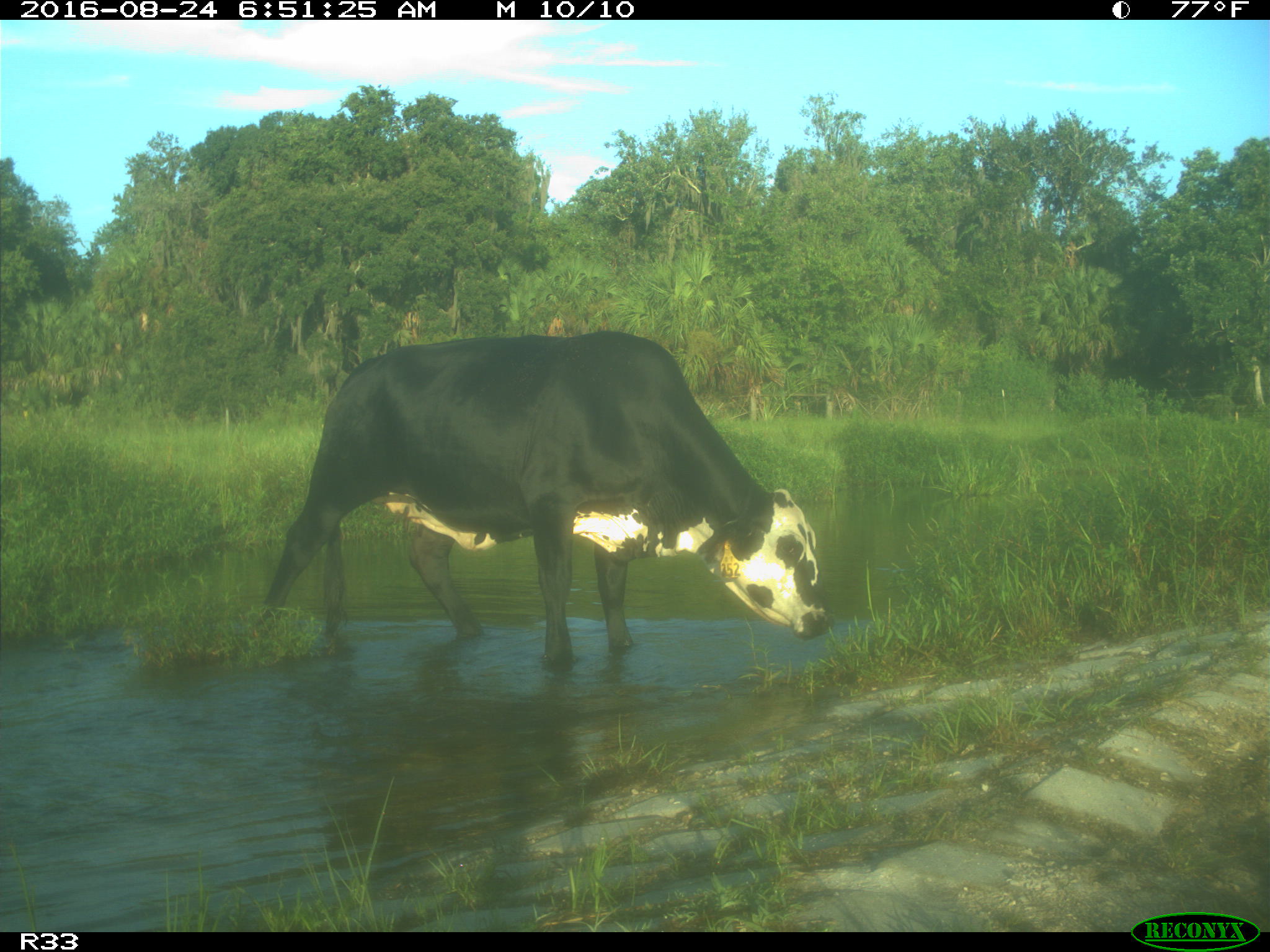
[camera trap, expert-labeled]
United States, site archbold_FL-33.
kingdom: Animalia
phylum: Chordata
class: Mammalia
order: Artiodactyla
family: Bovidae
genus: Bos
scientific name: Bos taurus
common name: domestic cow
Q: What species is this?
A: Bos taurus (domestic cow).